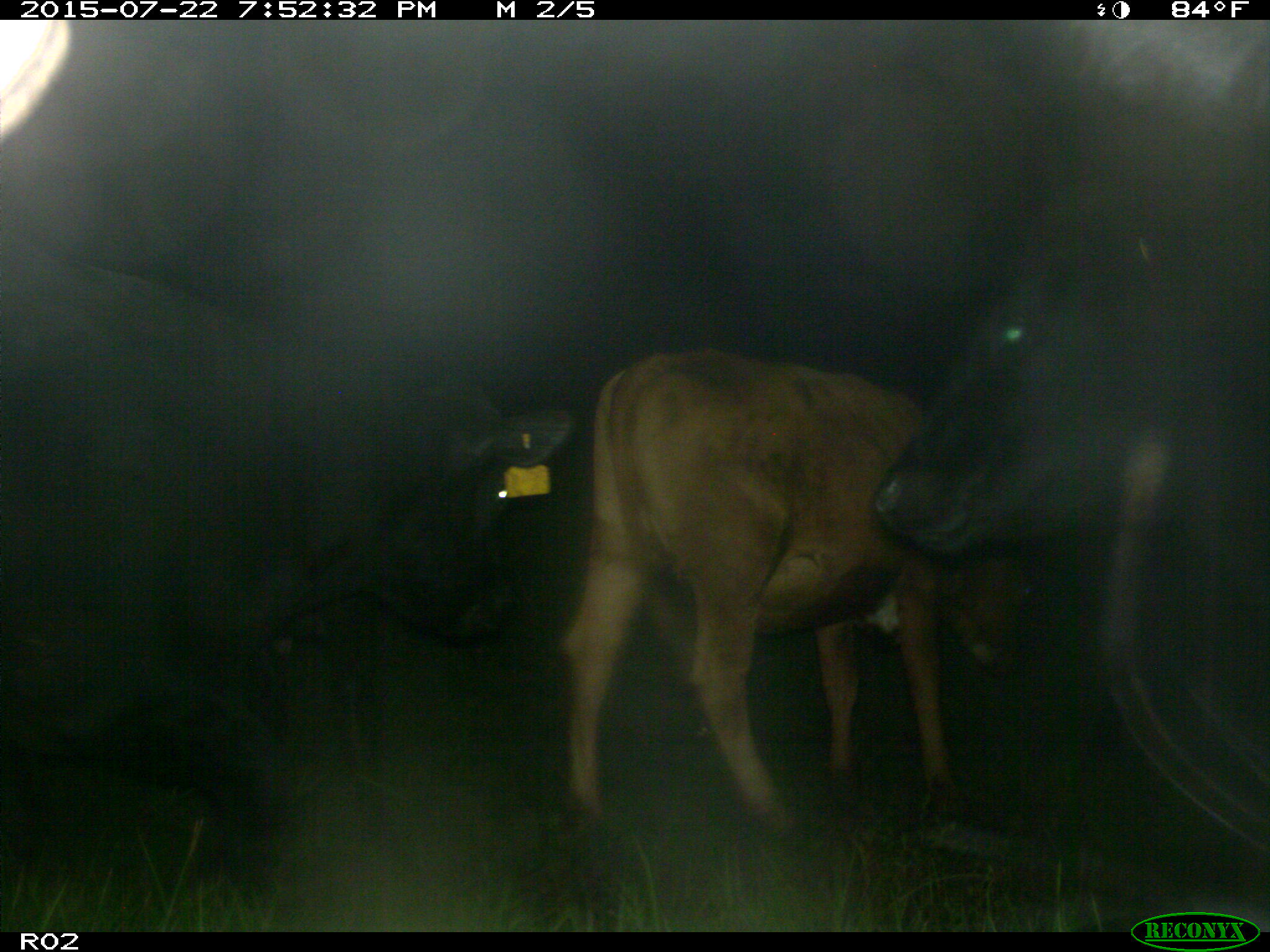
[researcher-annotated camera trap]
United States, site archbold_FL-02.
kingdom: Animalia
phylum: Chordata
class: Mammalia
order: Artiodactyla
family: Bovidae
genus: Bos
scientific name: Bos taurus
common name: domestic cow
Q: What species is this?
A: Bos taurus (domestic cow).